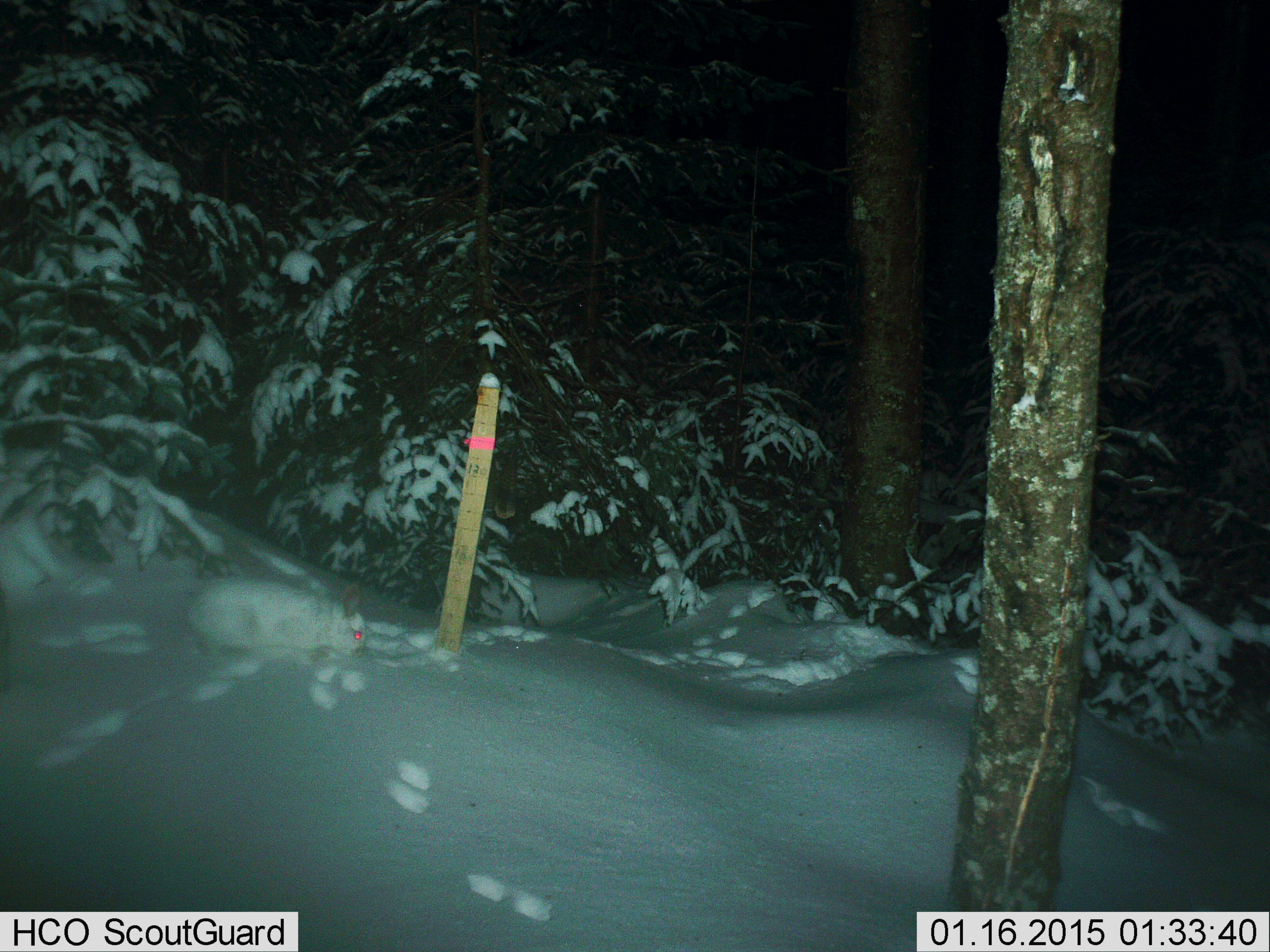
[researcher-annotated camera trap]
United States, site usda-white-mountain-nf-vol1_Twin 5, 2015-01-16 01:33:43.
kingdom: Animalia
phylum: Chordata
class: Mammalia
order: Lagomorpha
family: Leporidae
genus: Lepus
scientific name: Lepus americanus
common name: snowshoe hare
Snowshoe hare (Lepus americanus).